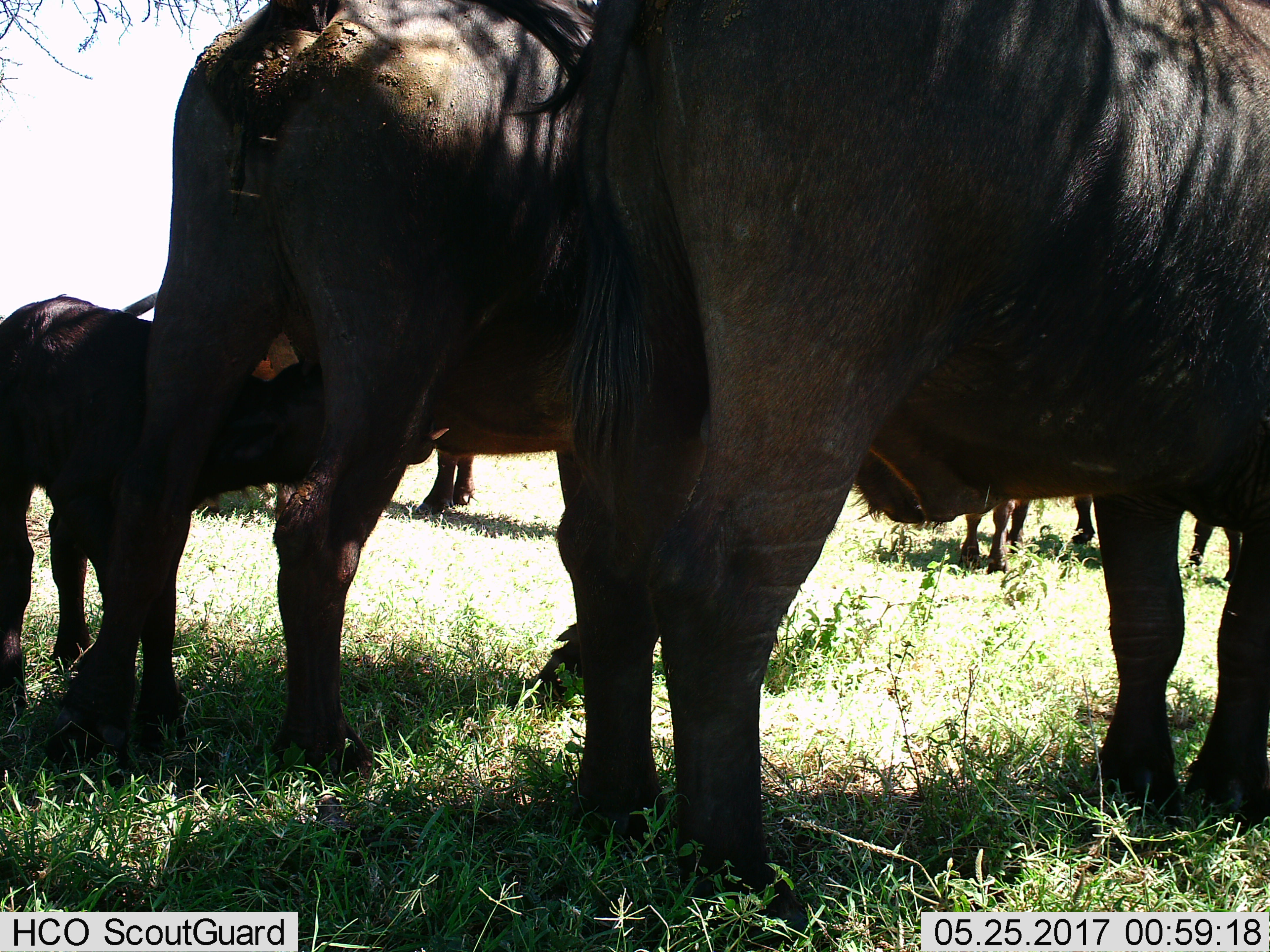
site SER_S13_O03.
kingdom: Animalia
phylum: Chordata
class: Mammalia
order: Artiodactyla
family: Bovidae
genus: Syncerus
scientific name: Syncerus caffer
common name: african buffalo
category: buffalo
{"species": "buffalo (african buffalo) (Syncerus caffer)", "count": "6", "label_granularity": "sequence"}